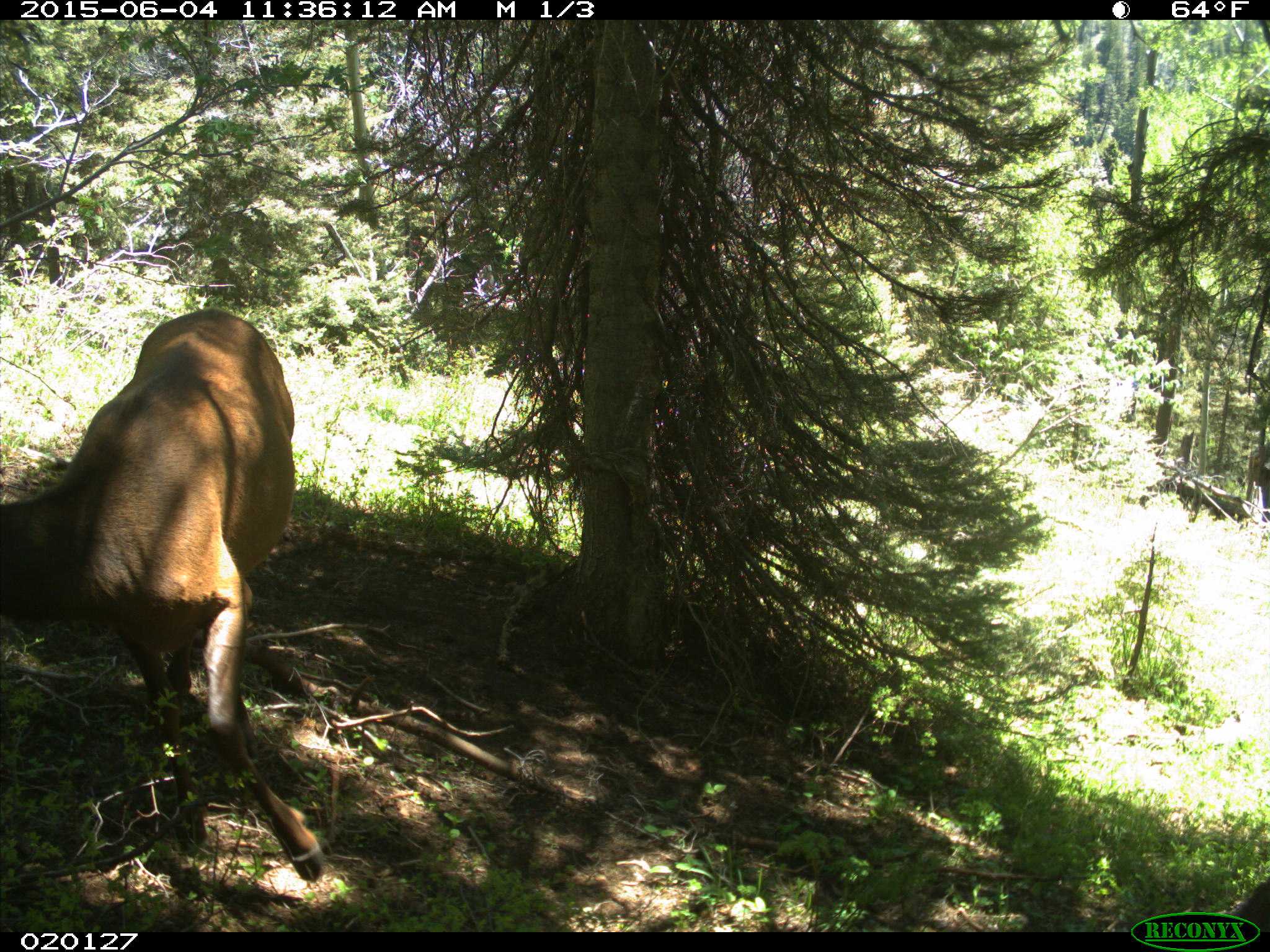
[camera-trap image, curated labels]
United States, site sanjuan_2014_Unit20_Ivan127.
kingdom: Animalia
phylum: Chordata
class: Mammalia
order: Artiodactyla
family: Cervidae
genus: Cervus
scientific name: Cervus elaphus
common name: red deer